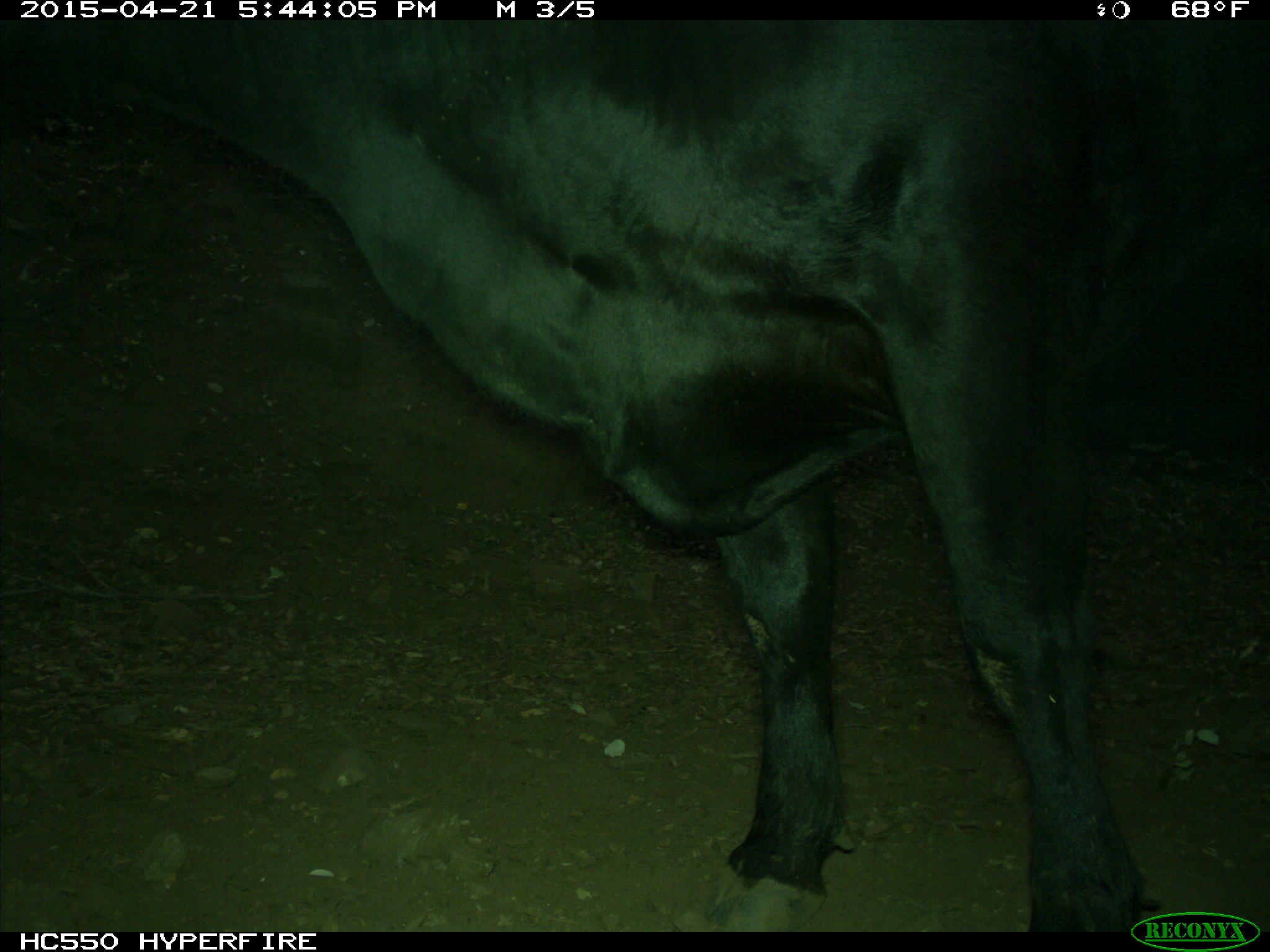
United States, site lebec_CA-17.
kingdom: Animalia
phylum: Chordata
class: Mammalia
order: Artiodactyla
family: Bovidae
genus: Bos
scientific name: Bos taurus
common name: domestic cow